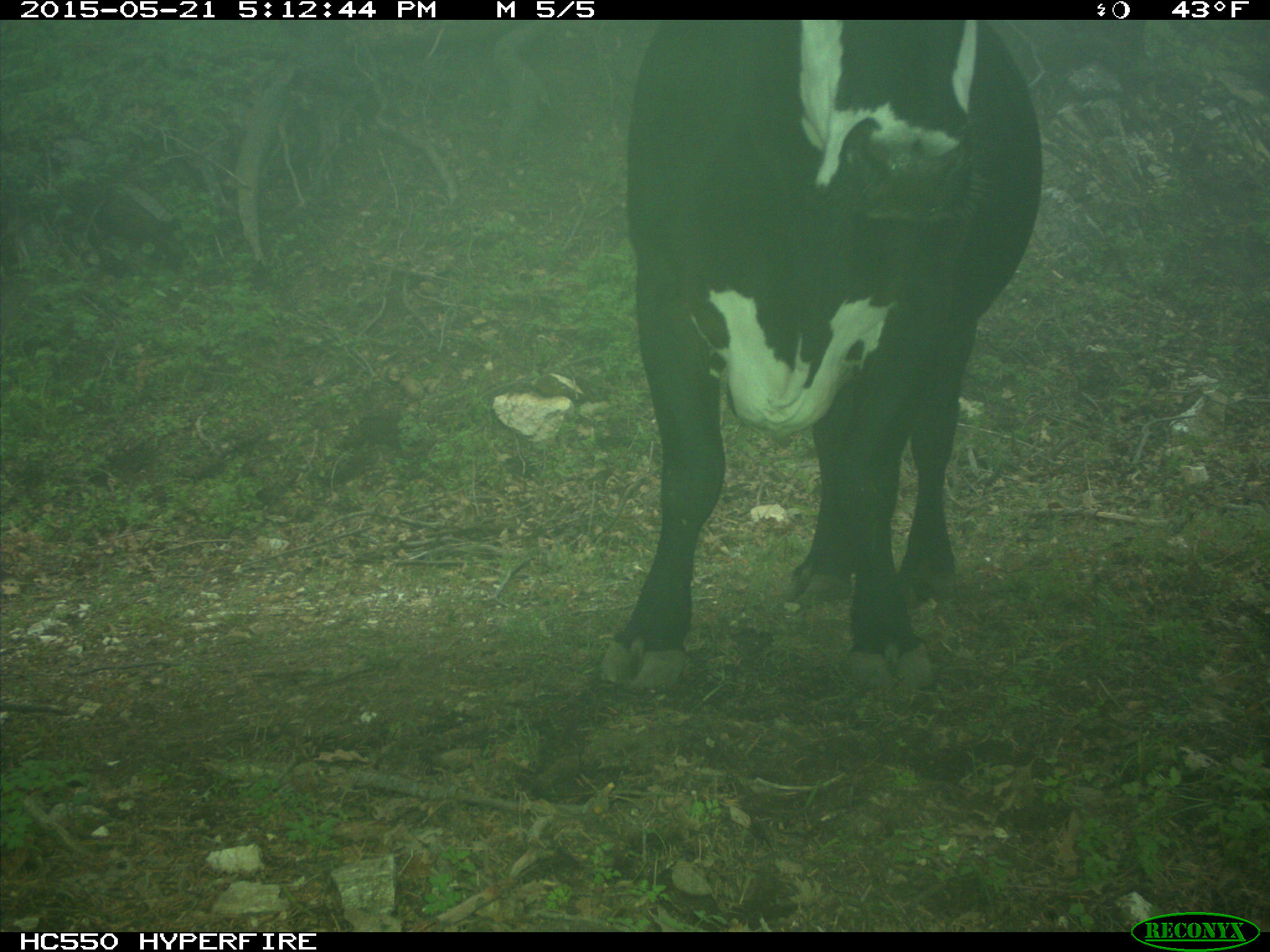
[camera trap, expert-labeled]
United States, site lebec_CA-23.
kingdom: Animalia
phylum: Chordata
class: Mammalia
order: Artiodactyla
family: Bovidae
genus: Bos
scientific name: Bos taurus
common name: domestic cow